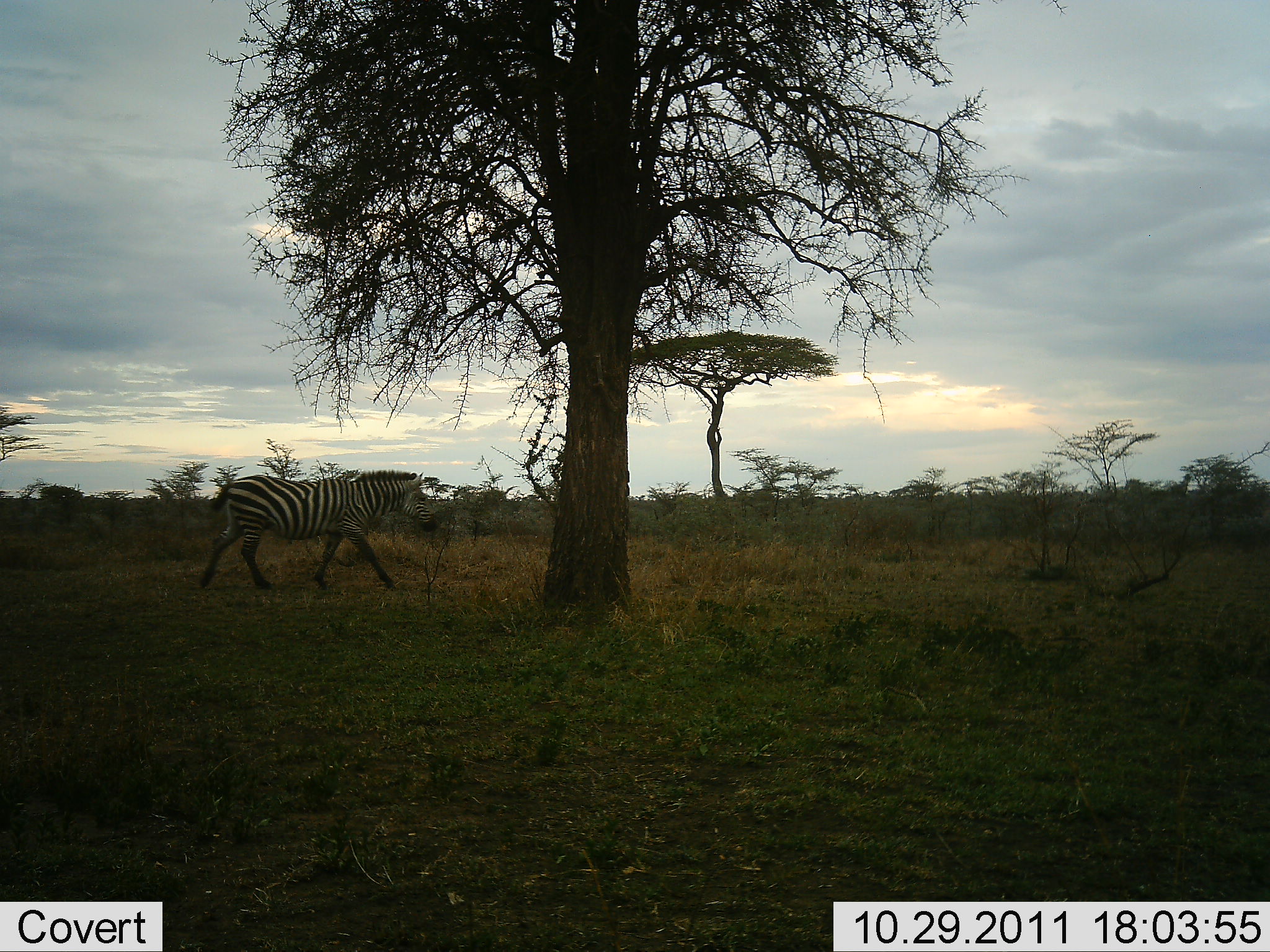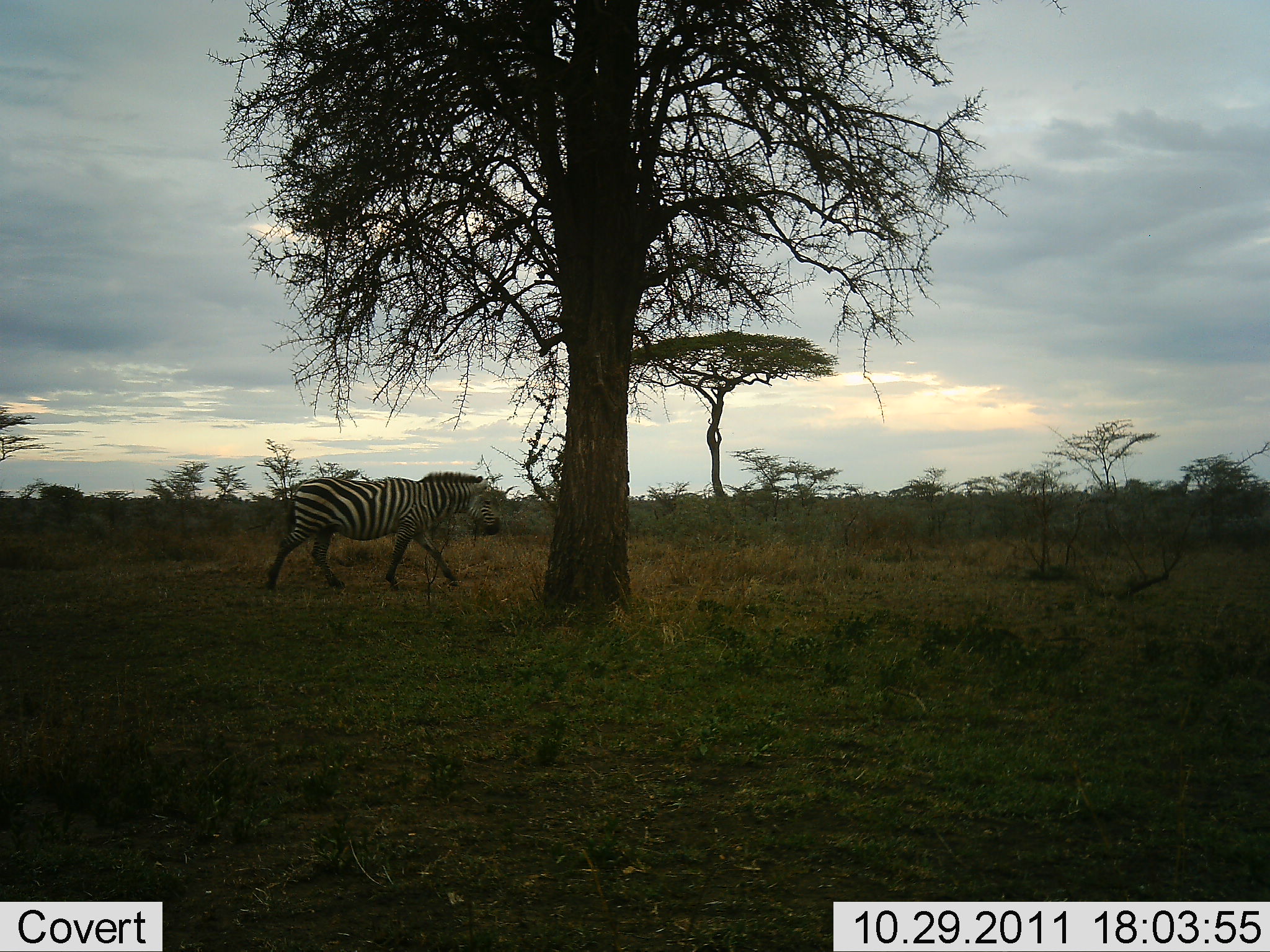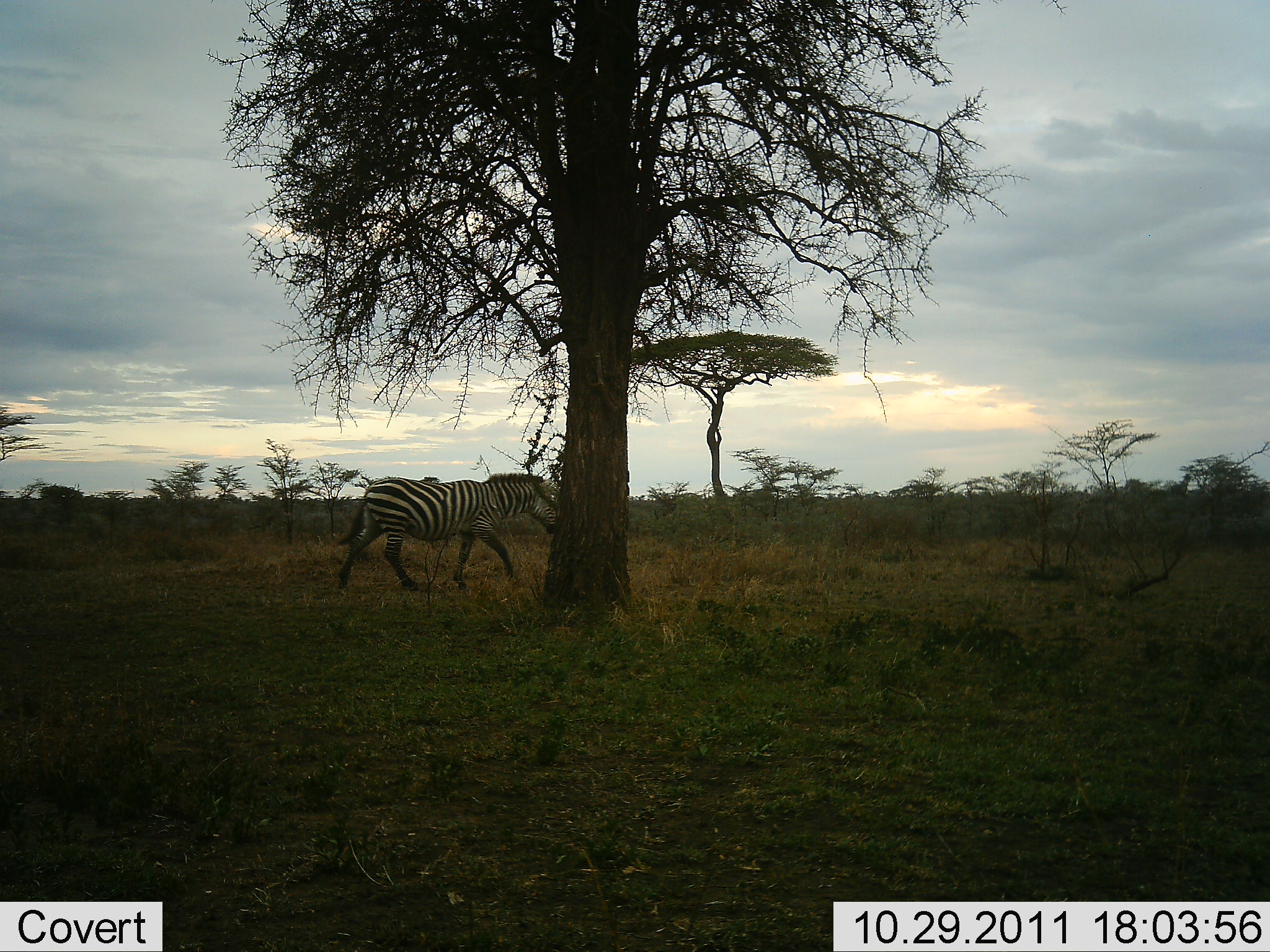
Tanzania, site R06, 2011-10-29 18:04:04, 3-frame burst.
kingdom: Animalia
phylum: Chordata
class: Mammalia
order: Perissodactyla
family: Equidae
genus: Equus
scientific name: Equus quagga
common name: plains zebra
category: zebra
Zebra (plains zebra) (Equus quagga), count 1. Behavior (volunteer vote fractions): standing 7%, resting 0%, moving 93%, interacting 0%. Young present (vote fraction): 0%. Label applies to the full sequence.